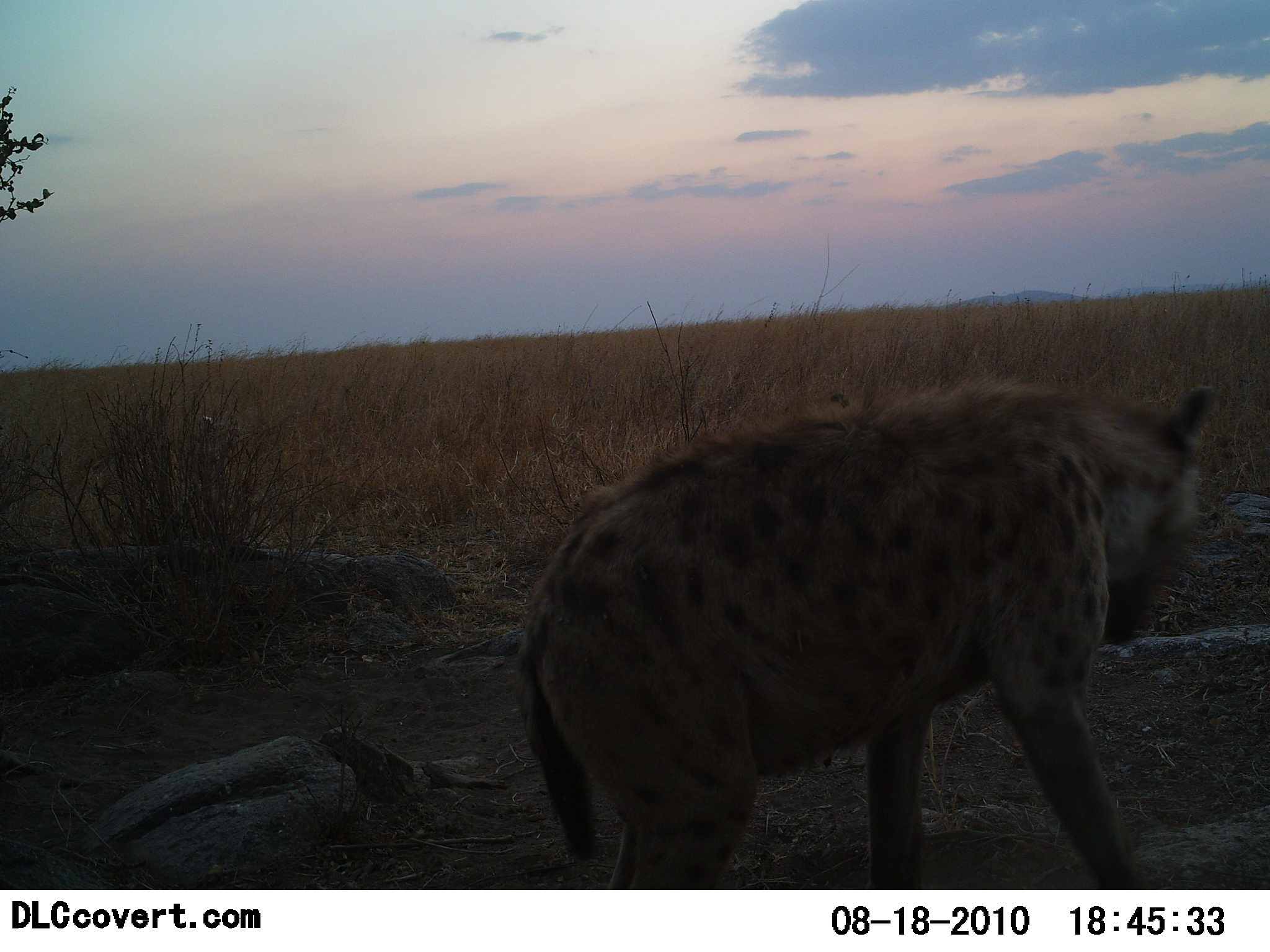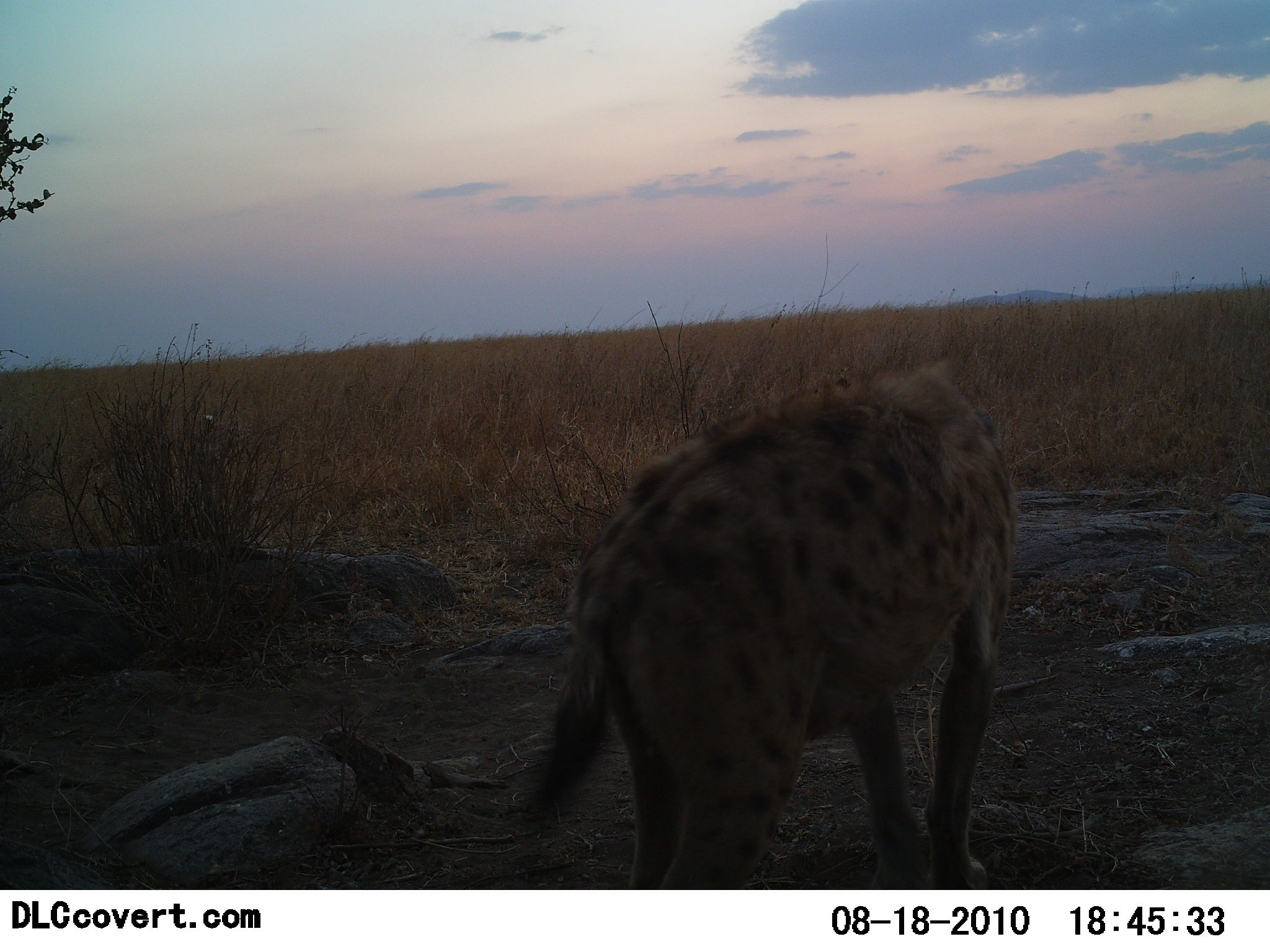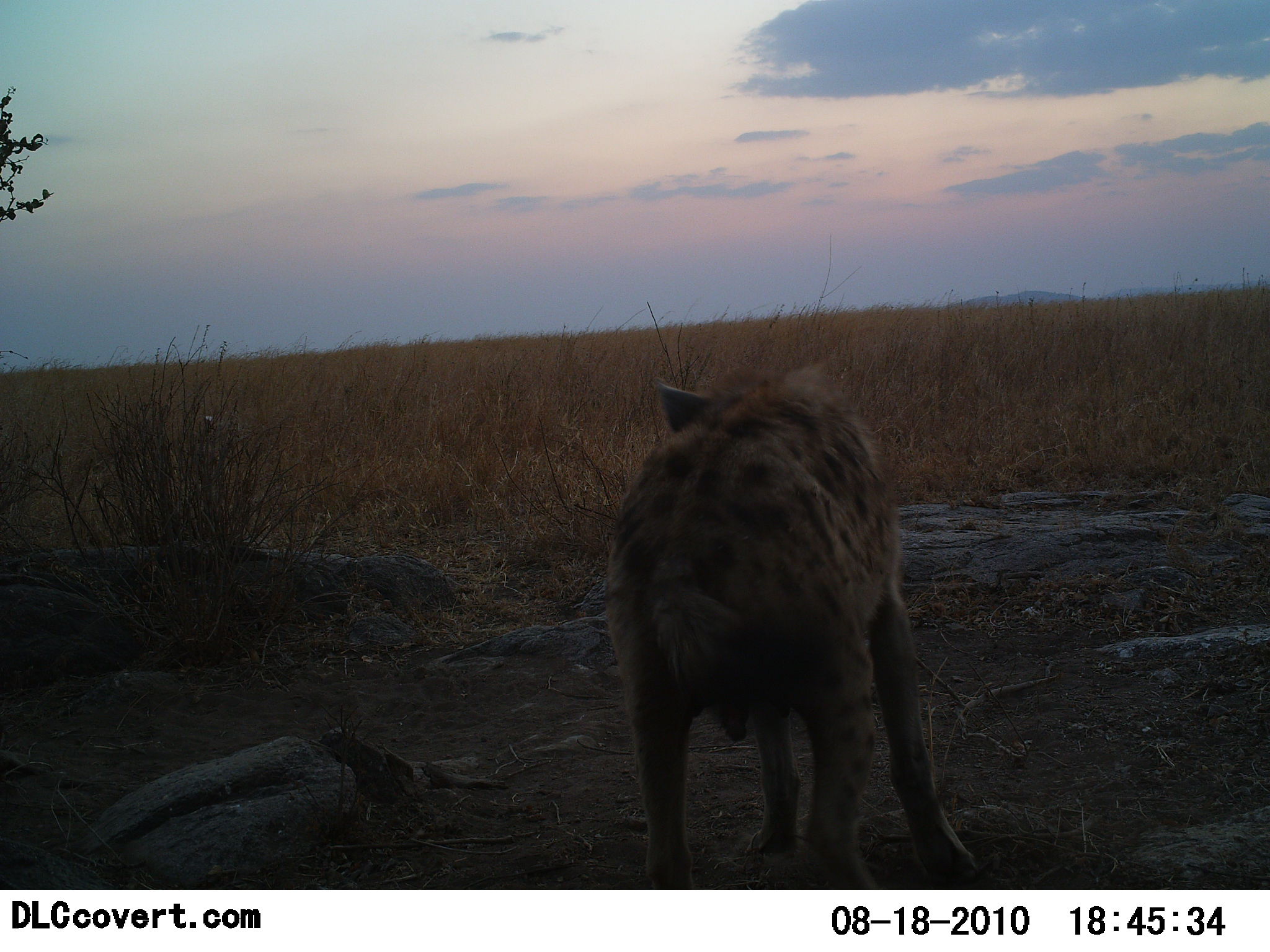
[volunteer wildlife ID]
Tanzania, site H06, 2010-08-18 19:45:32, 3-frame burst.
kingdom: Animalia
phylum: Chordata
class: Mammalia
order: Carnivora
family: Hyaenidae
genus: Crocuta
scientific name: Crocuta crocuta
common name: spotted hyena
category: hyenaspotted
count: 1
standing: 12%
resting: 0%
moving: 88%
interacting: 0%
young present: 0%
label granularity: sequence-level